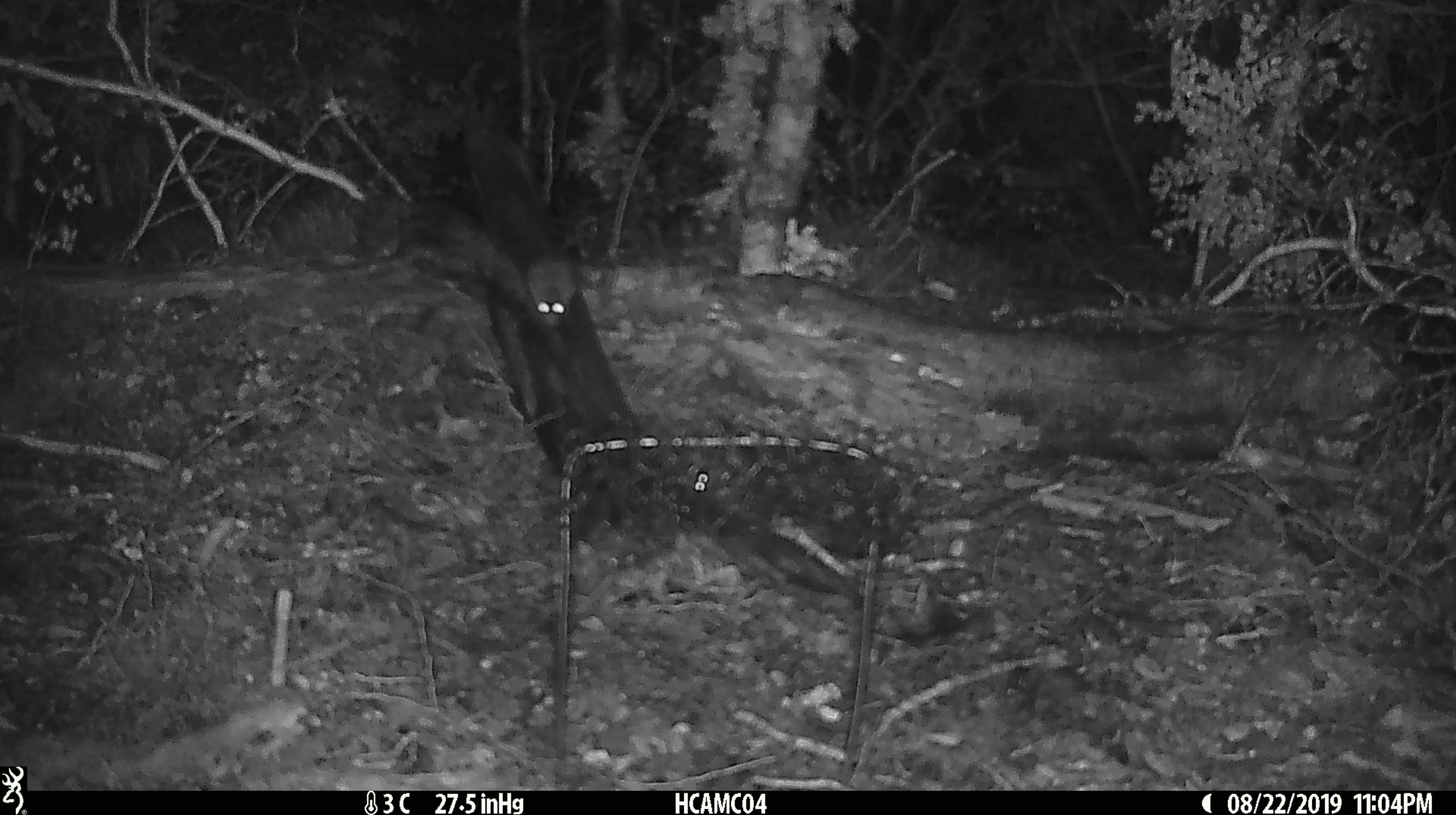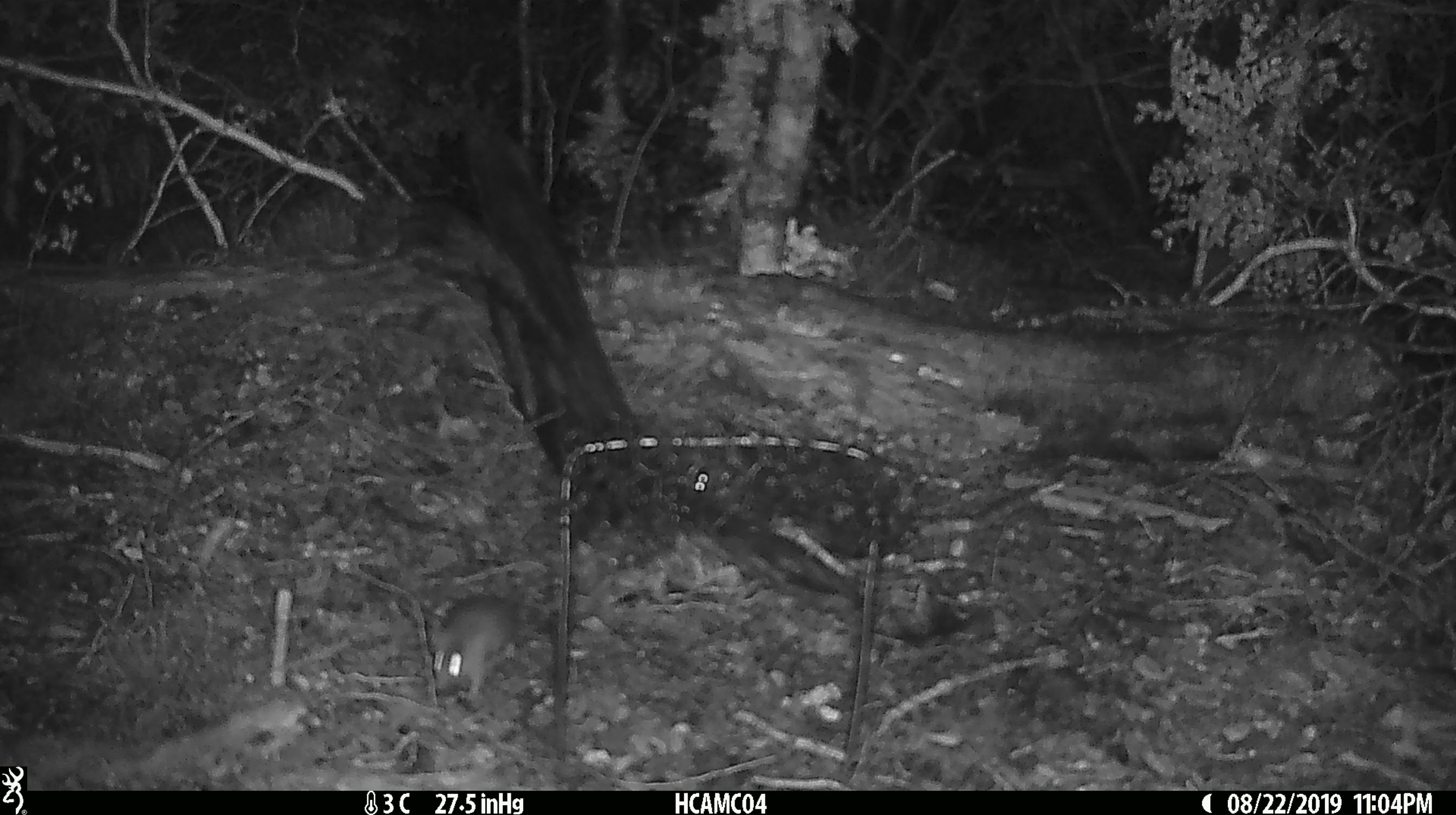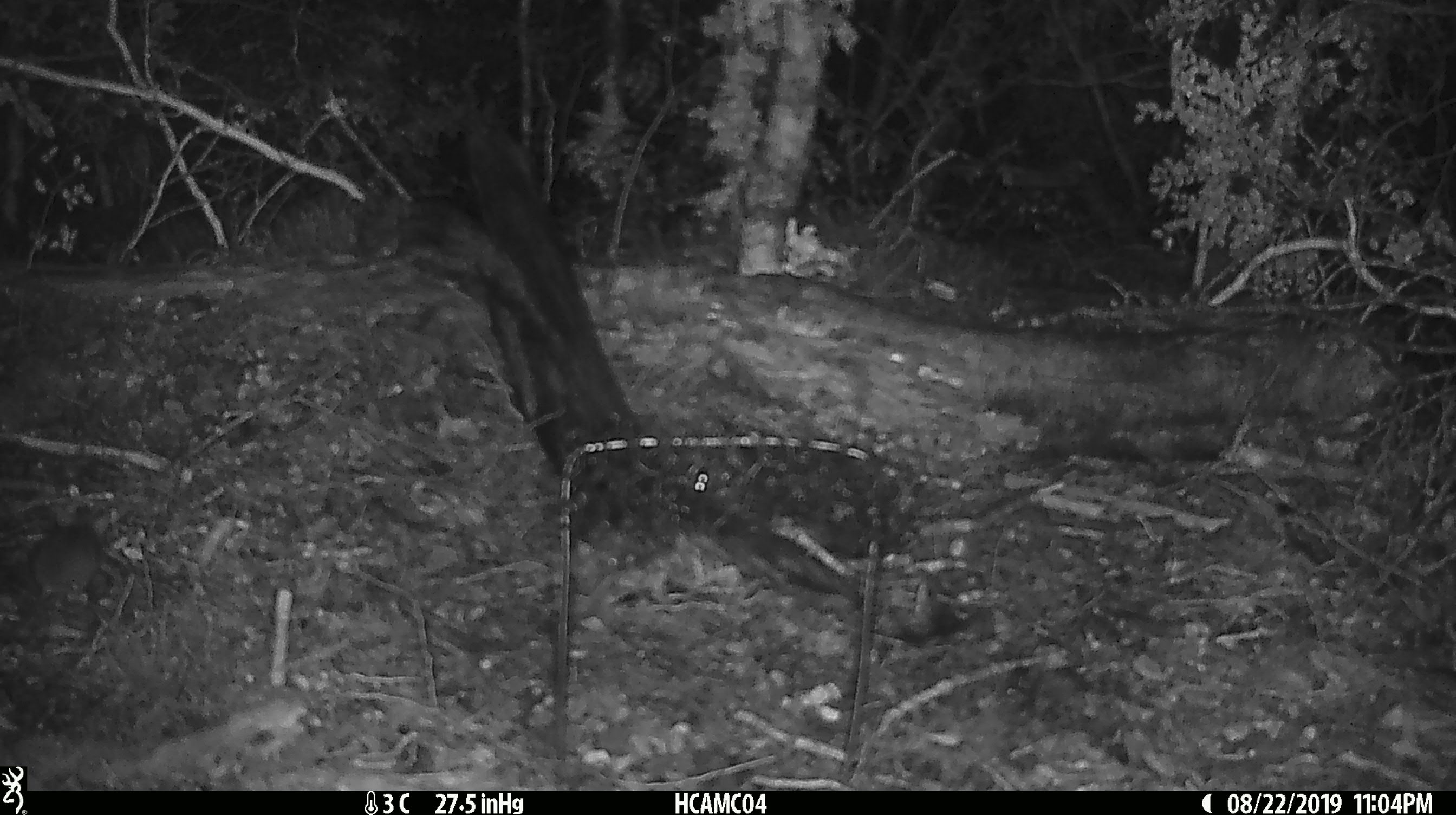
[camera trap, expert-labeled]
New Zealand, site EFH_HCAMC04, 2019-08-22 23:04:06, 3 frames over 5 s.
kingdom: Animalia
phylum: Chordata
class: Mammalia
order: Rodentia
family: Muridae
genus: Mus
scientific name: Mus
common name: mouse